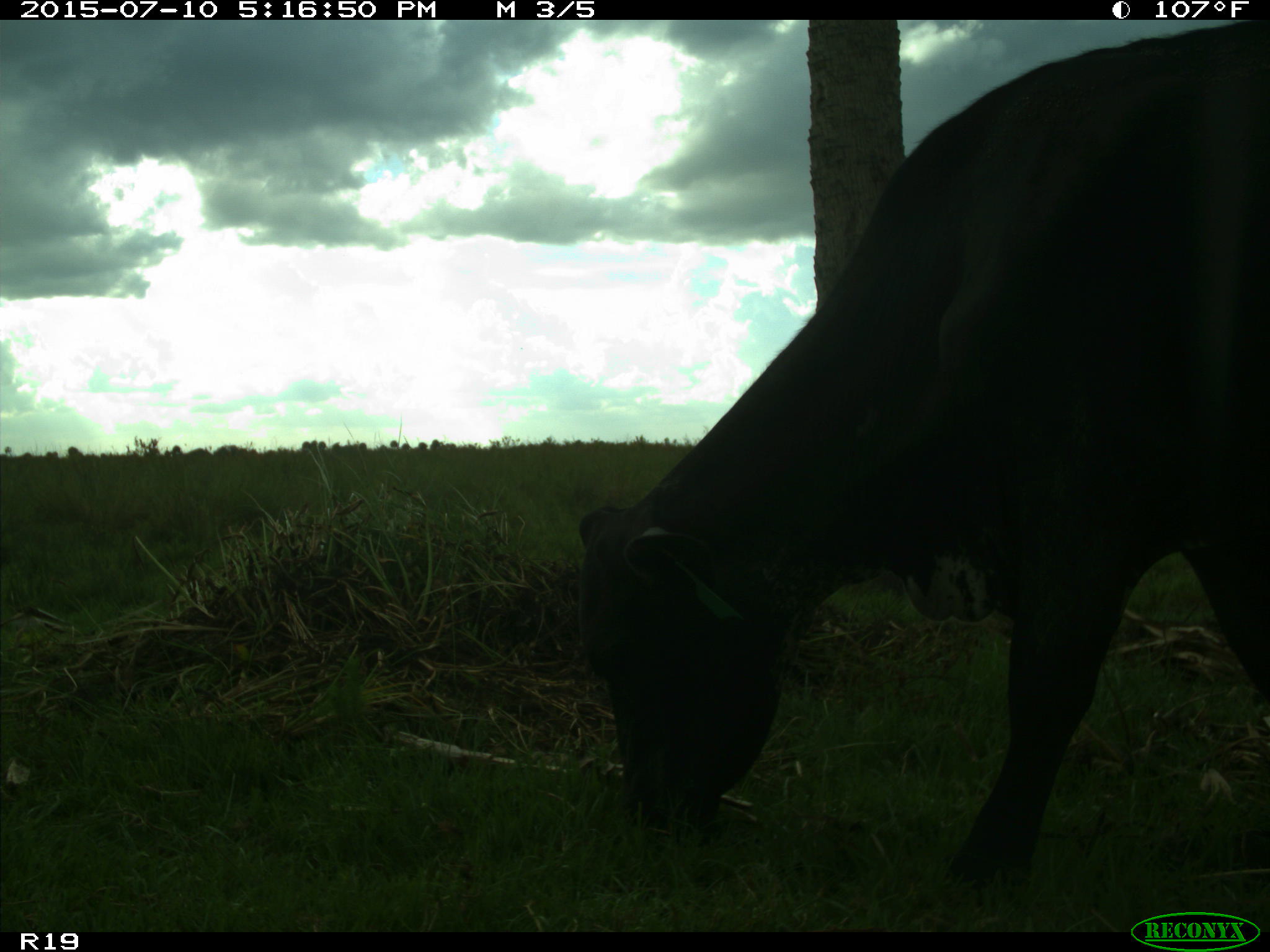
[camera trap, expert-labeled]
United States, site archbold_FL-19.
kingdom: Animalia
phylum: Chordata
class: Mammalia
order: Artiodactyla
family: Bovidae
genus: Bos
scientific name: Bos taurus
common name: domestic cow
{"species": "Bos taurus (domestic cow)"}